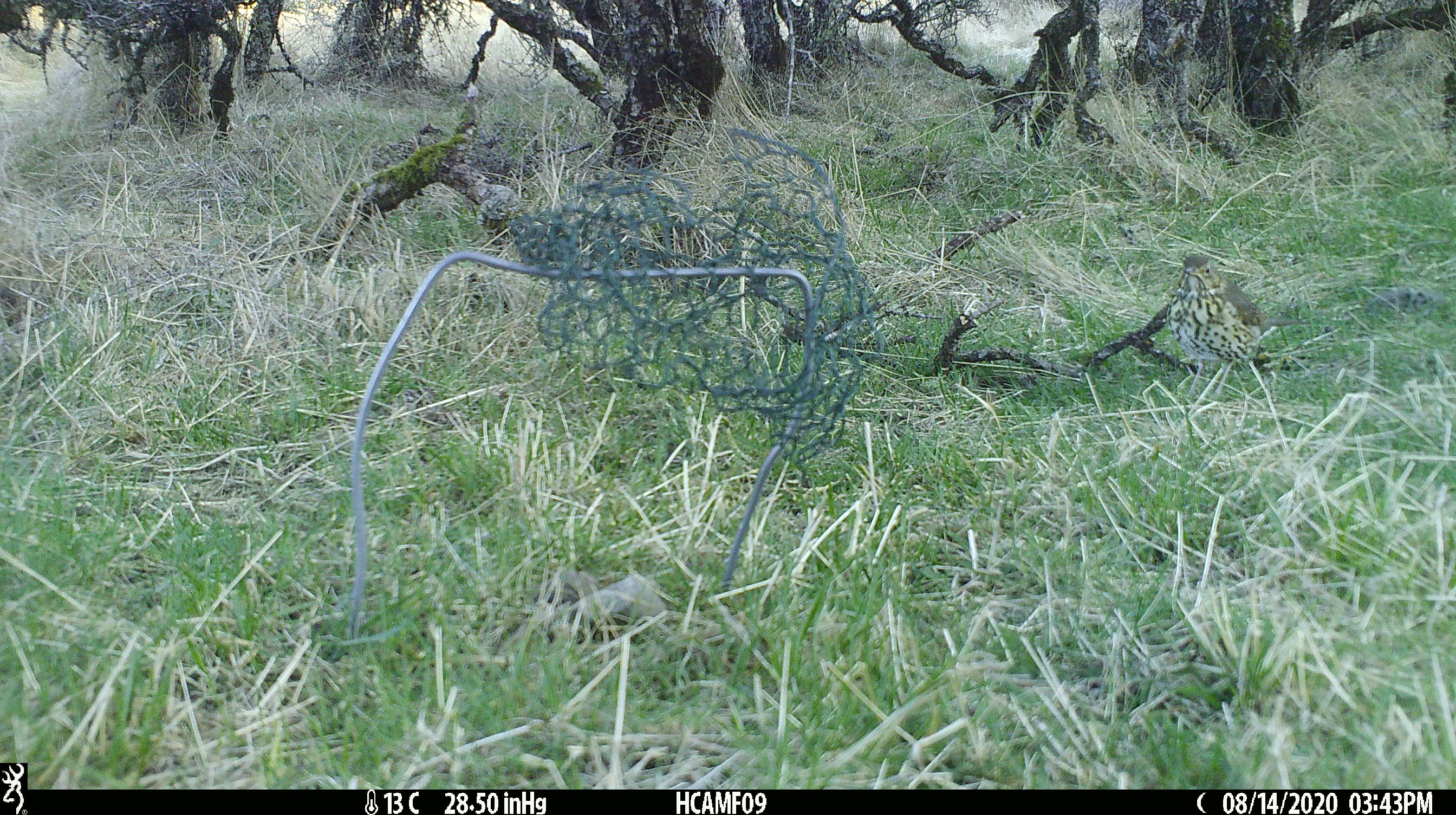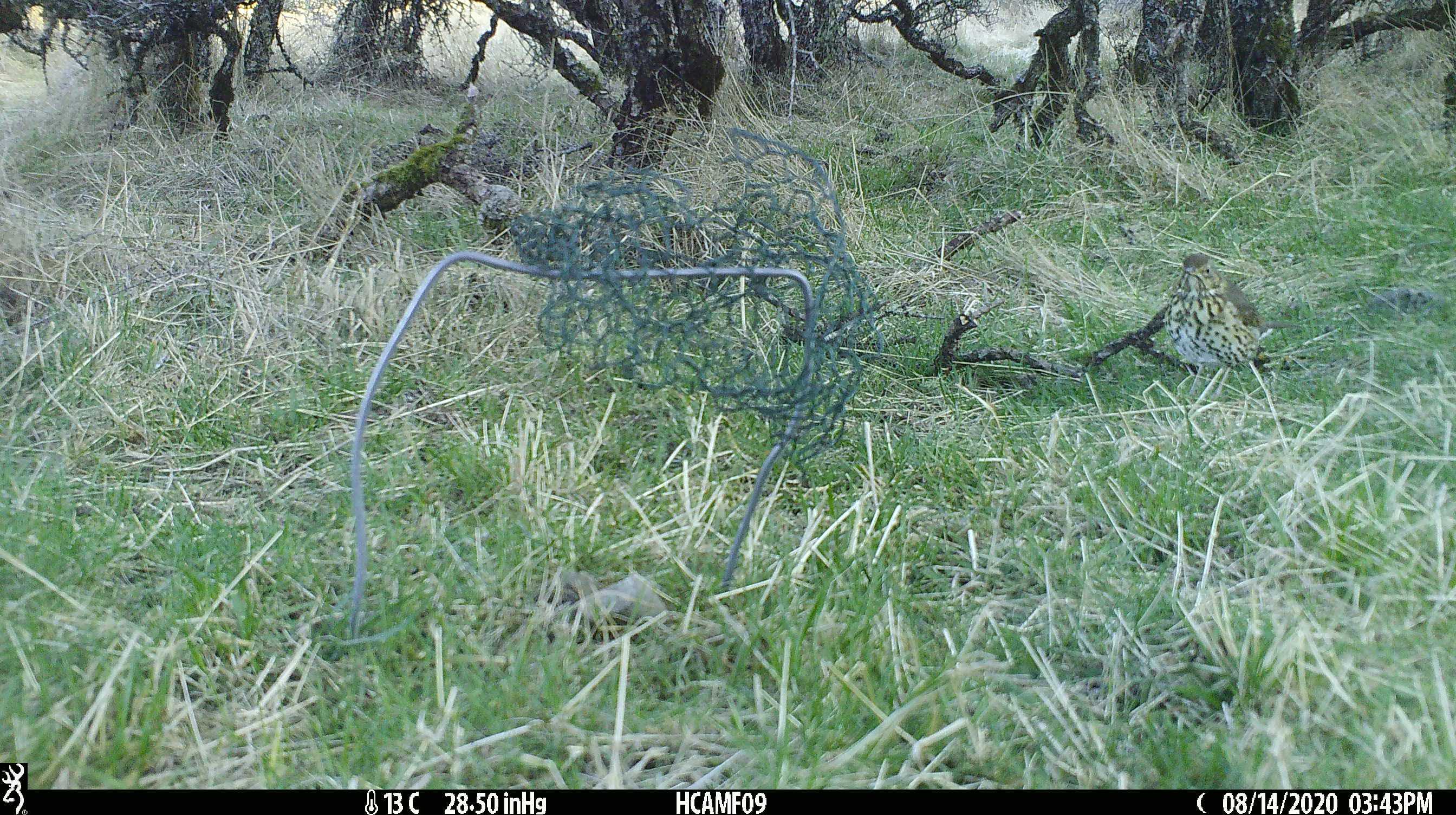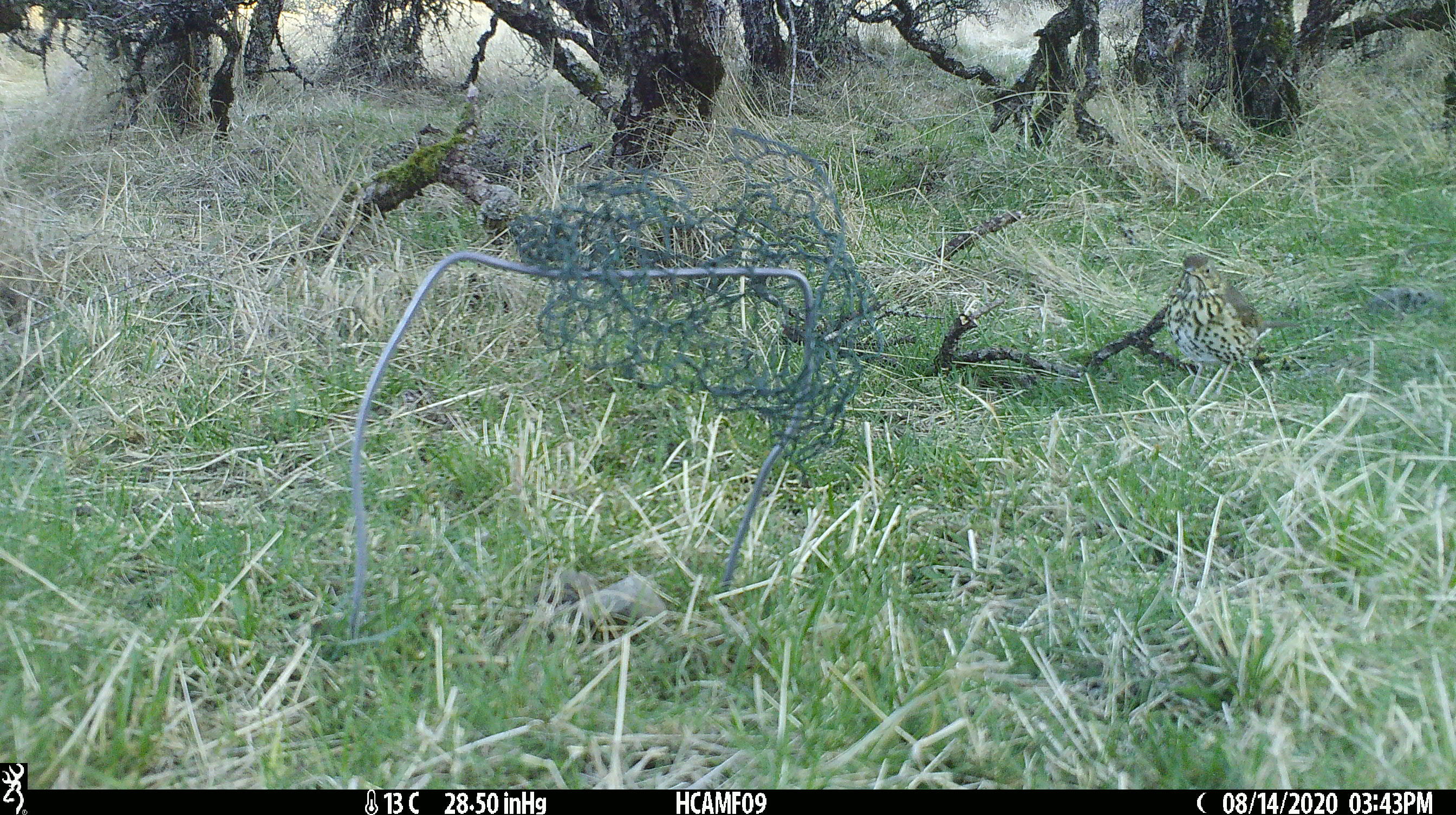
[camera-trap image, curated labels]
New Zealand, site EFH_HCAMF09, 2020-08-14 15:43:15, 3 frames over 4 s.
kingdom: Animalia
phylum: Chordata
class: Aves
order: Passeriformes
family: Turdidae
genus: Turdus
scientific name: Turdus philomelos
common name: song thrush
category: thrush